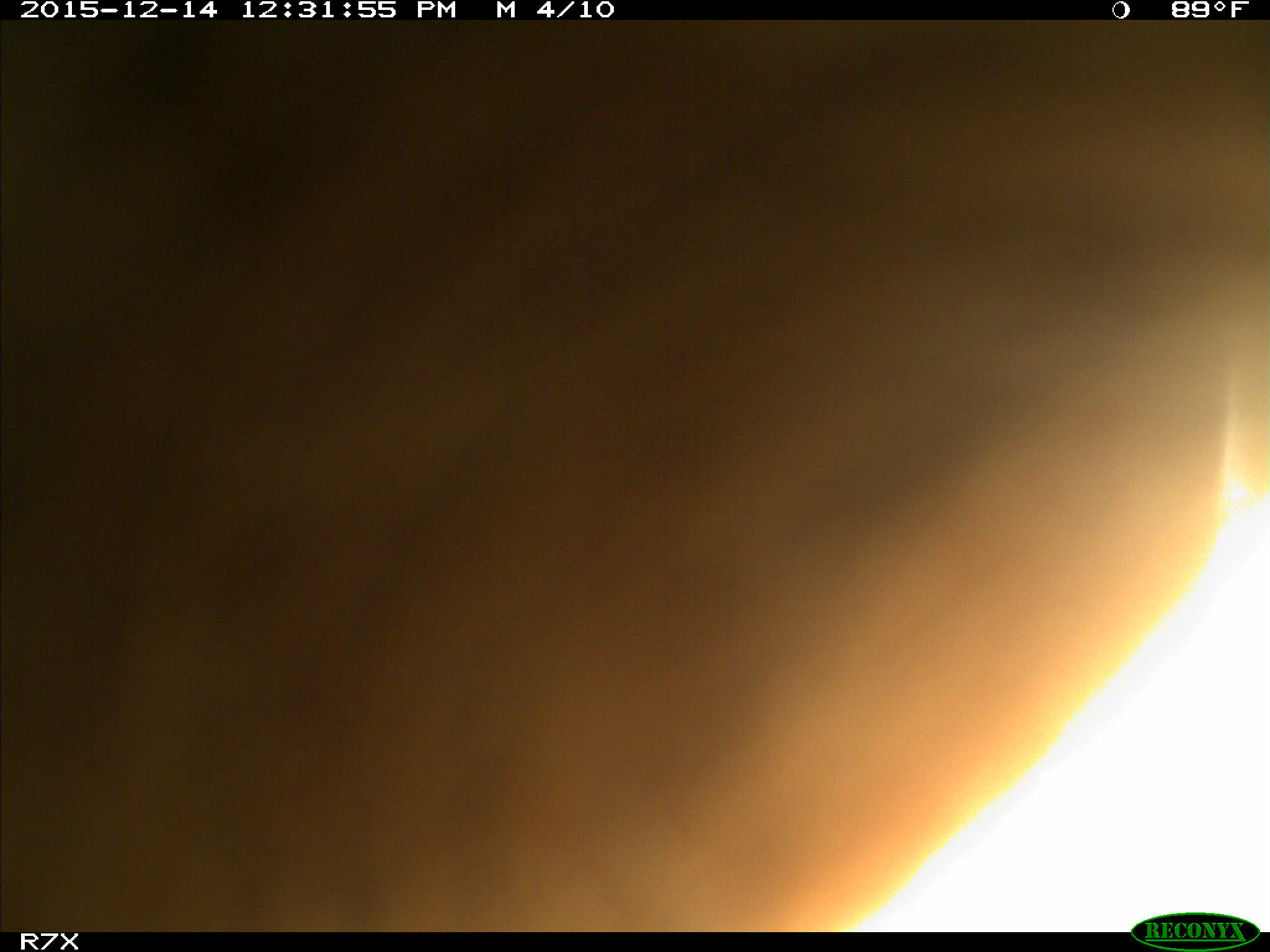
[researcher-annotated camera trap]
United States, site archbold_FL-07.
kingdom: Animalia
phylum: Chordata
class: Mammalia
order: Artiodactyla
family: Bovidae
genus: Bos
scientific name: Bos taurus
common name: domestic cow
Bos taurus (domestic cow).